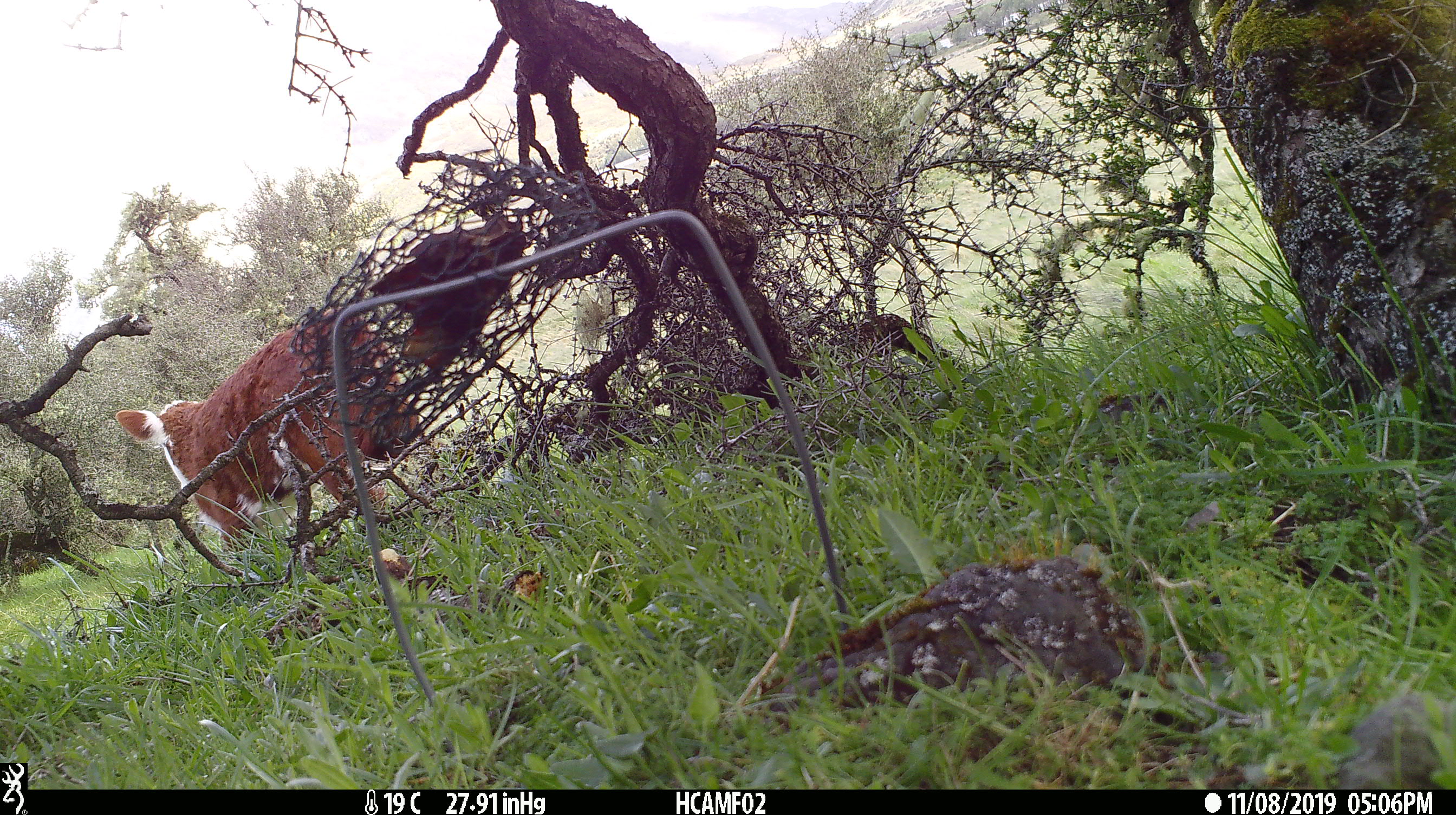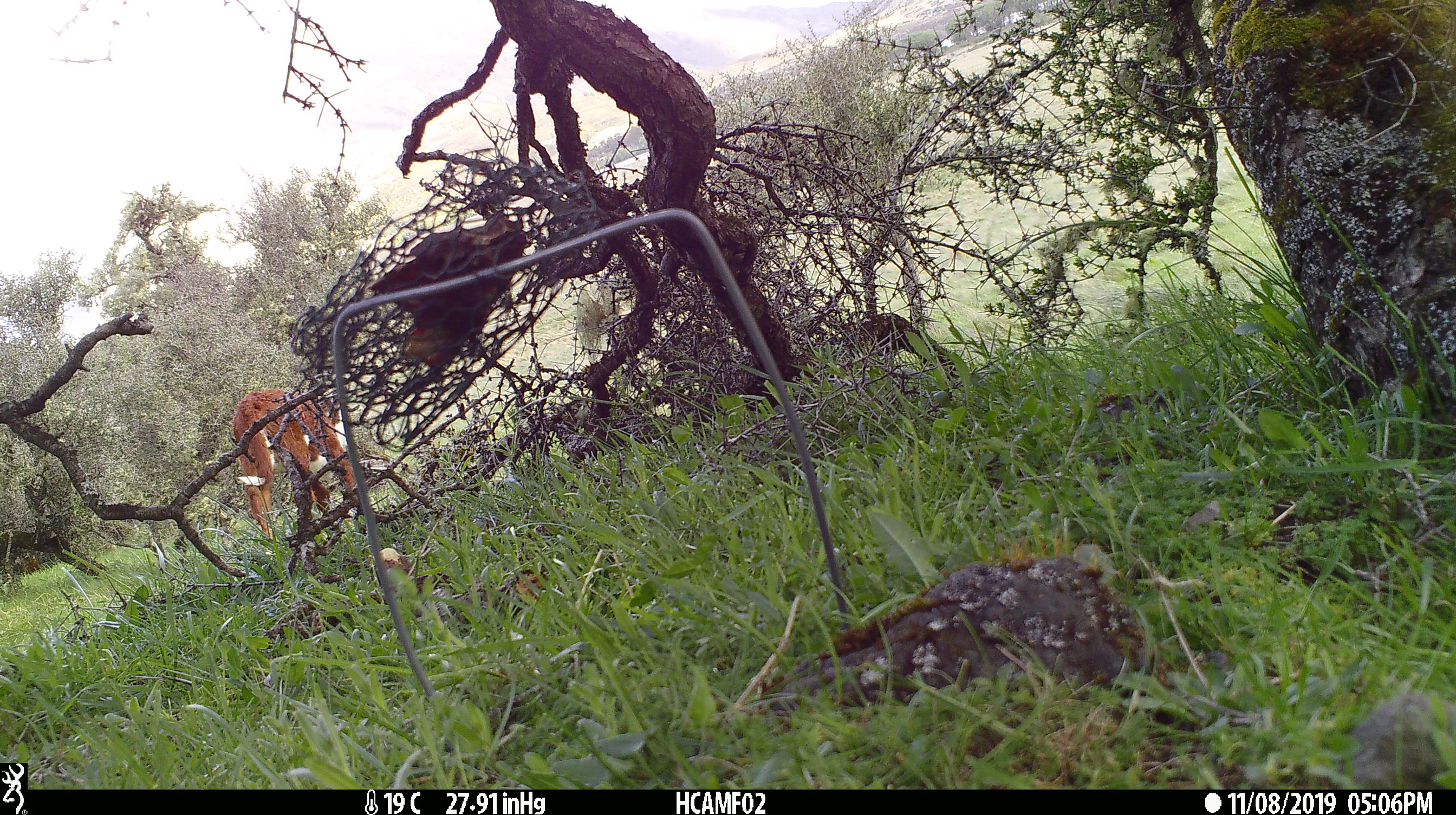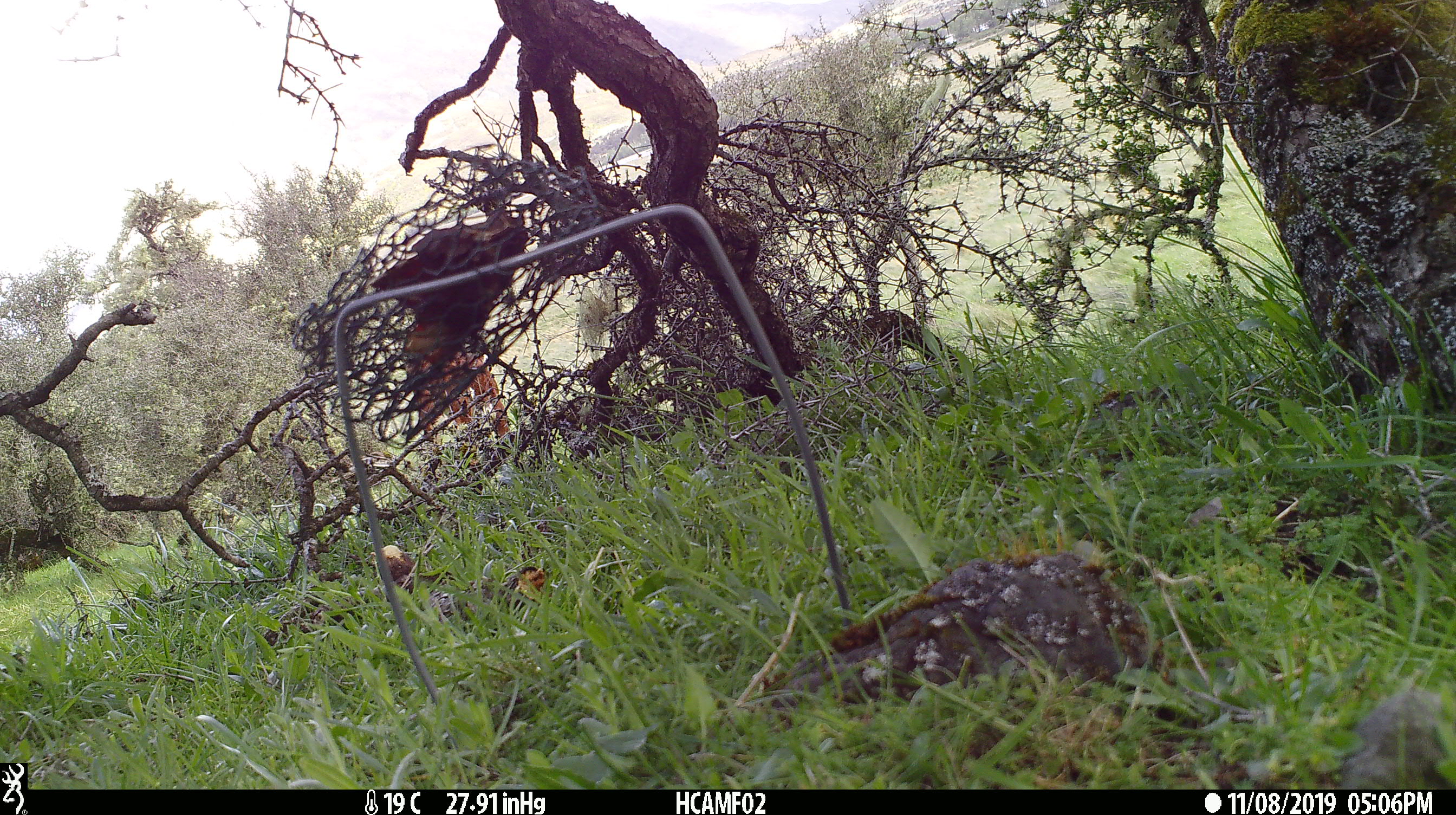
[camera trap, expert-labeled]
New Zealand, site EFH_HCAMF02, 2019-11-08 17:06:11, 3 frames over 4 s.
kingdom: Animalia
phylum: Chordata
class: Mammalia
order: Artiodactyla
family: Bovidae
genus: Bos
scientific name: Bos taurus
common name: domestic cow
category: cow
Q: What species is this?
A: Cow (domestic cow) (Bos taurus).